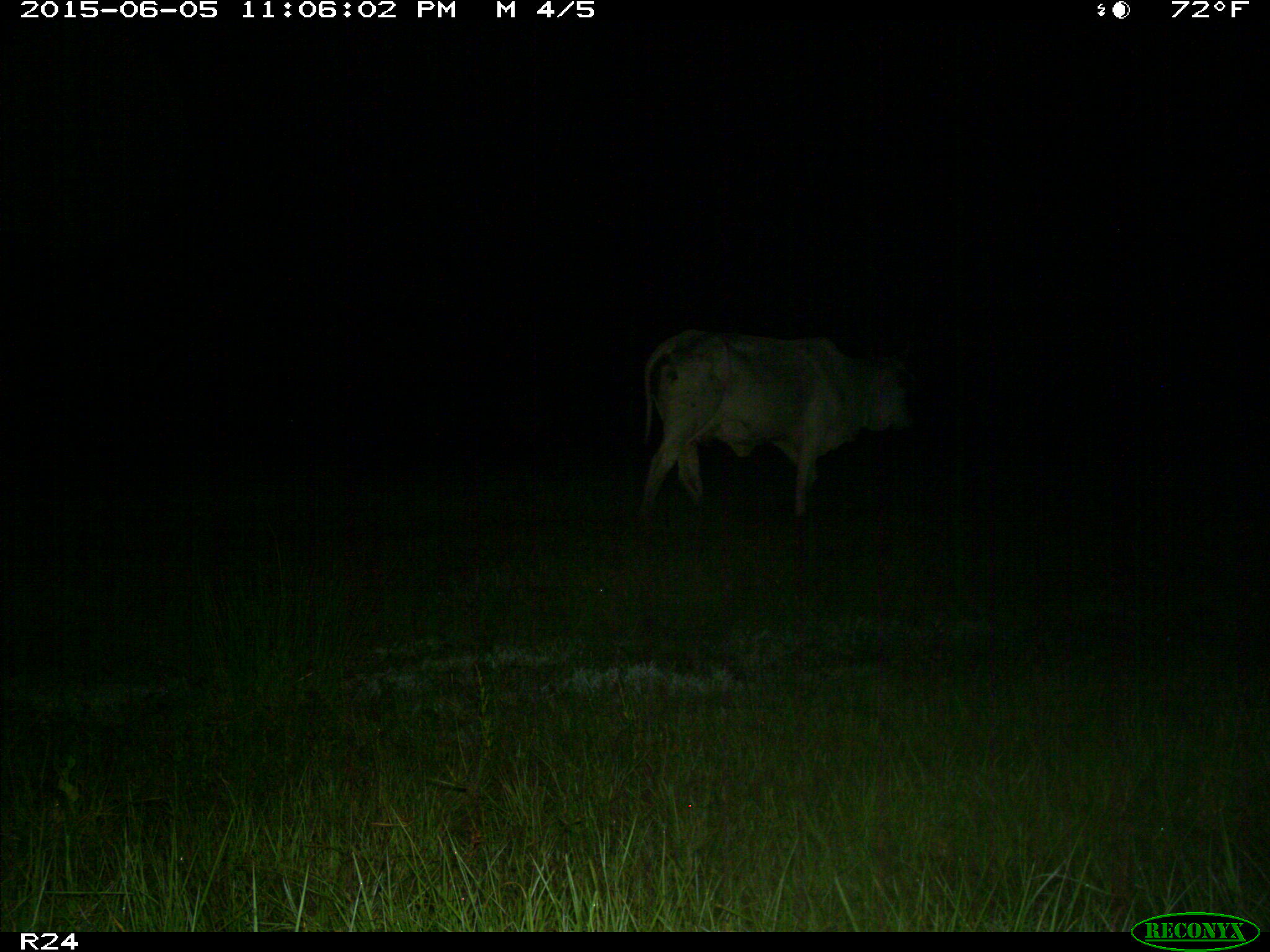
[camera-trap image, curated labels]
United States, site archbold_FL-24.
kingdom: Animalia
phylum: Chordata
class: Mammalia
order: Artiodactyla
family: Bovidae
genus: Bos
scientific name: Bos taurus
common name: domestic cow